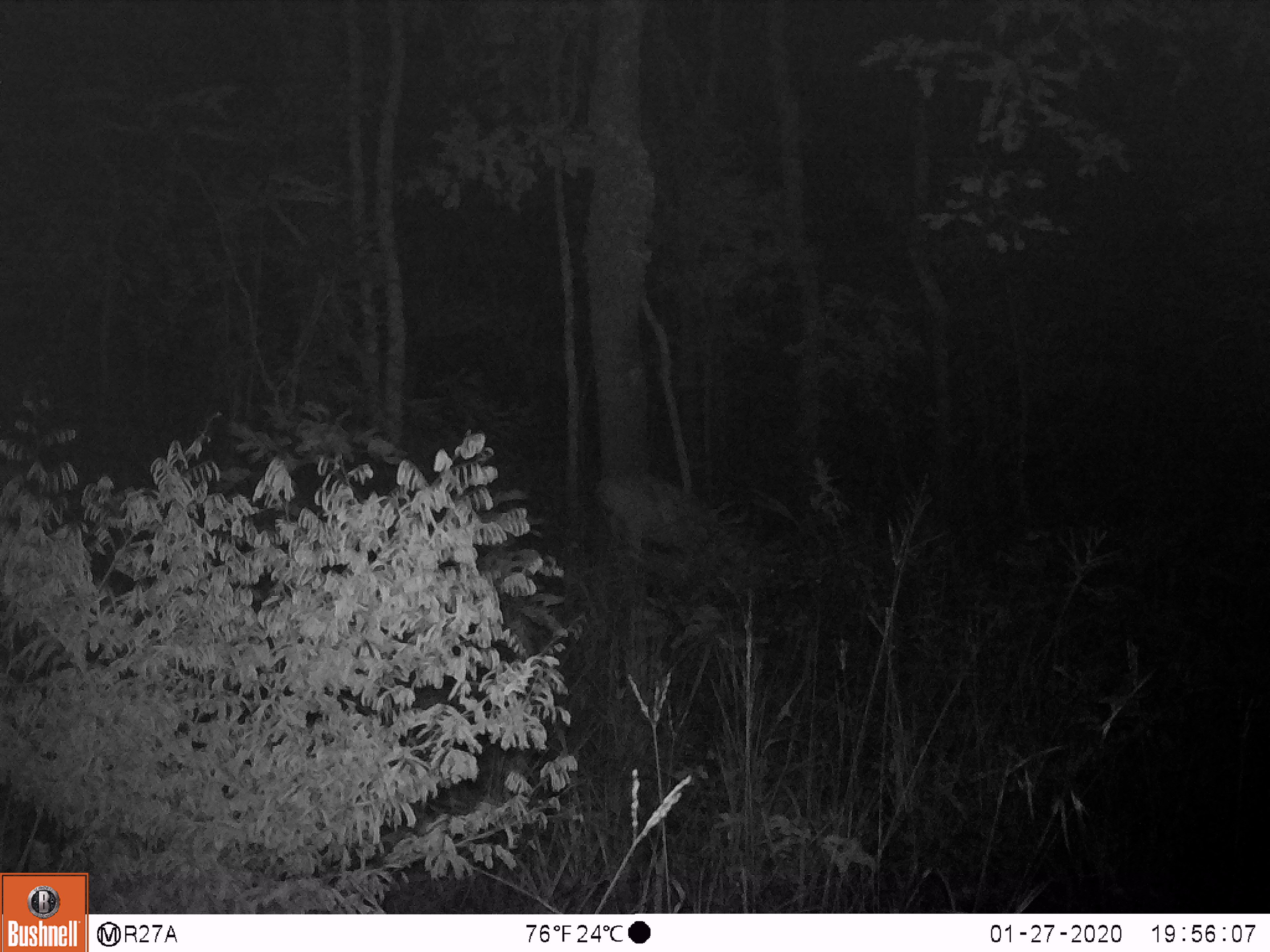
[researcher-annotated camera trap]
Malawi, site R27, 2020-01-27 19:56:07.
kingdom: Animalia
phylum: Chordata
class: Mammalia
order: Artiodactyla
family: Bovidae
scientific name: Antilopinae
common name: small antelope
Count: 1.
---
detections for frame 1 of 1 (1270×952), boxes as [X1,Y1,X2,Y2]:
small antelope: [582,459,789,618]